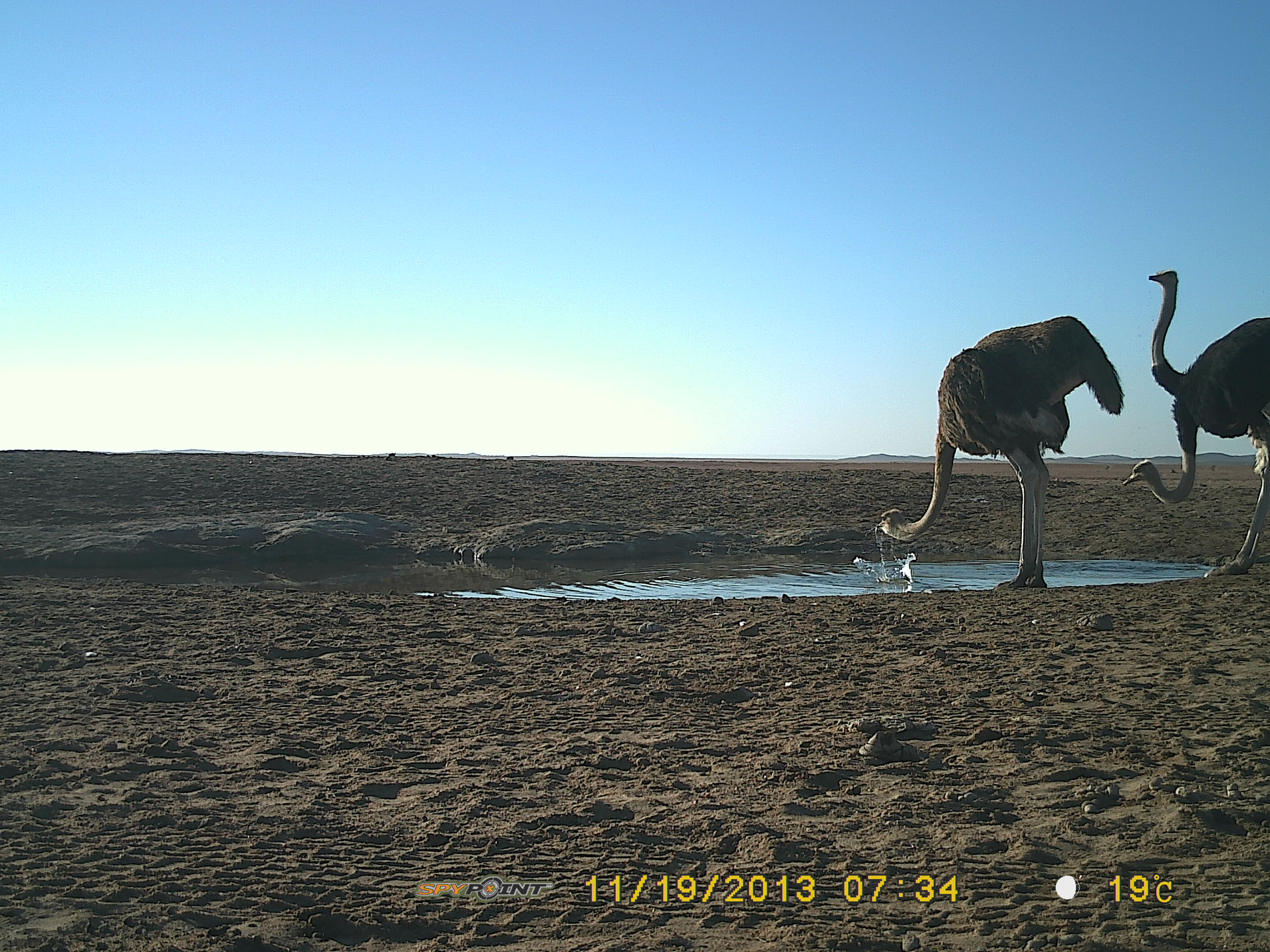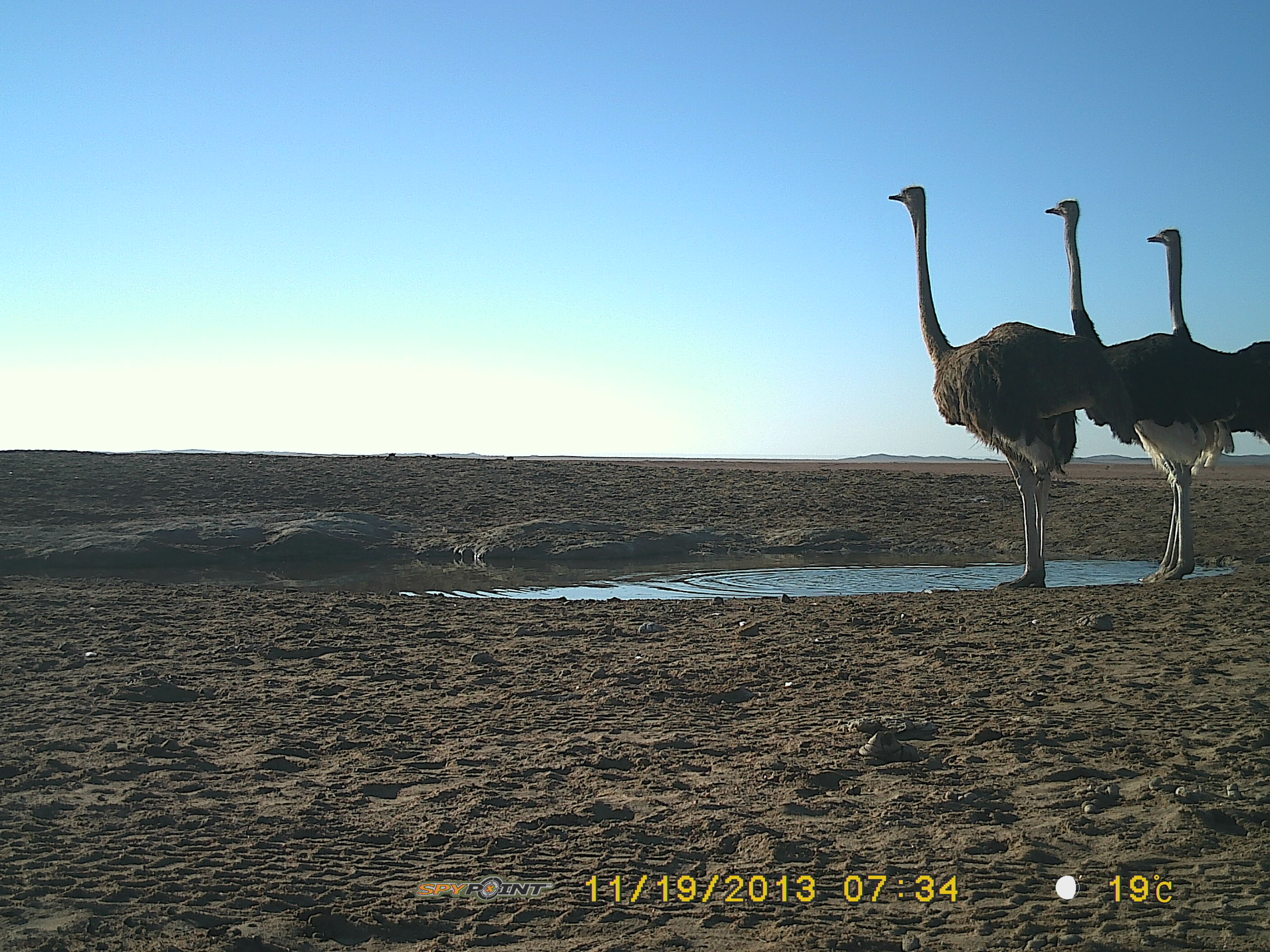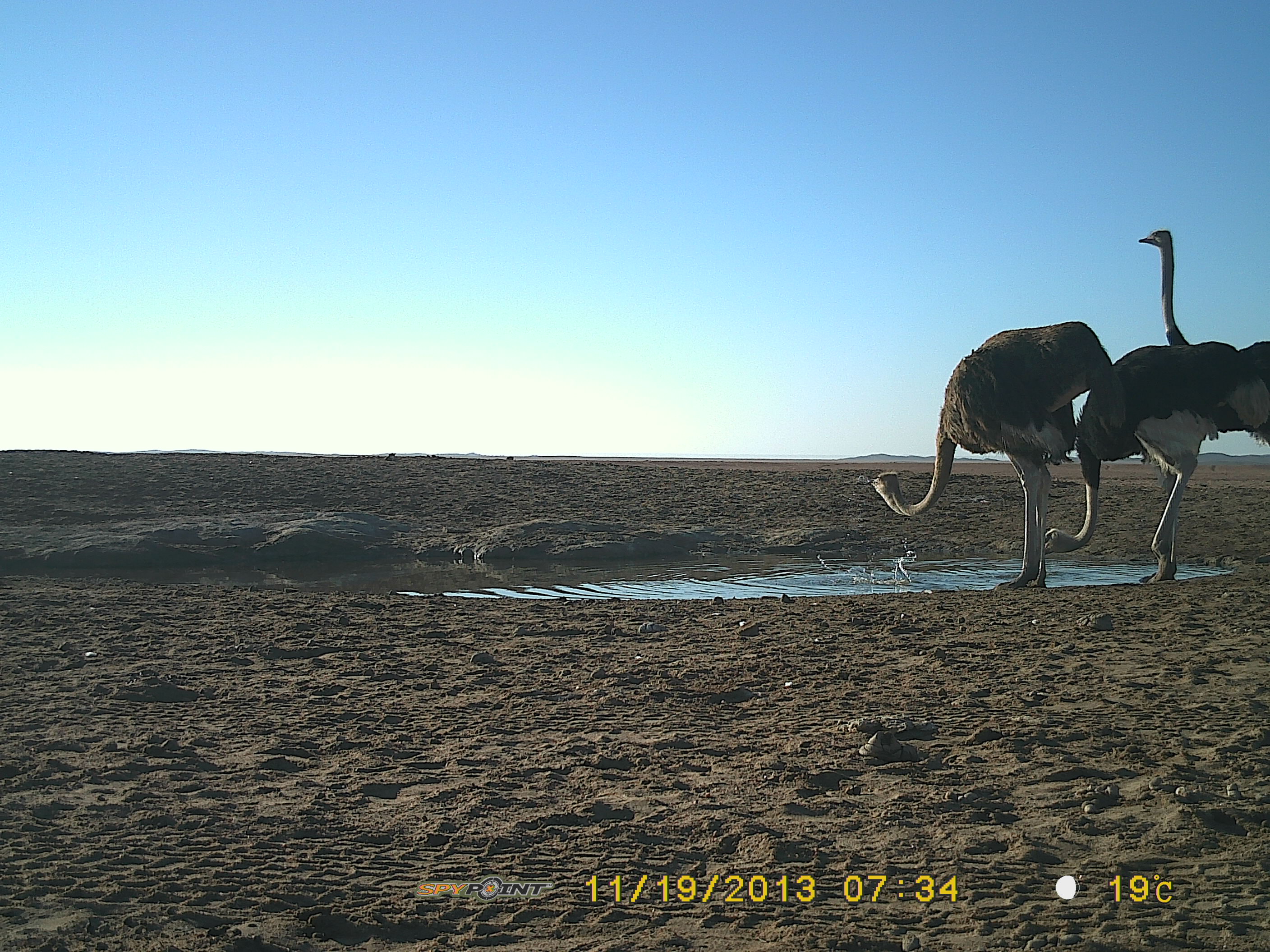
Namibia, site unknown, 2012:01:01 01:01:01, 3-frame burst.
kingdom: Animalia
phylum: Chordata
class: Aves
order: Struthioniformes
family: Struthionidae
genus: Struthio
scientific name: Struthio camelus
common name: common ostrich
Struthio camelus (common ostrich).